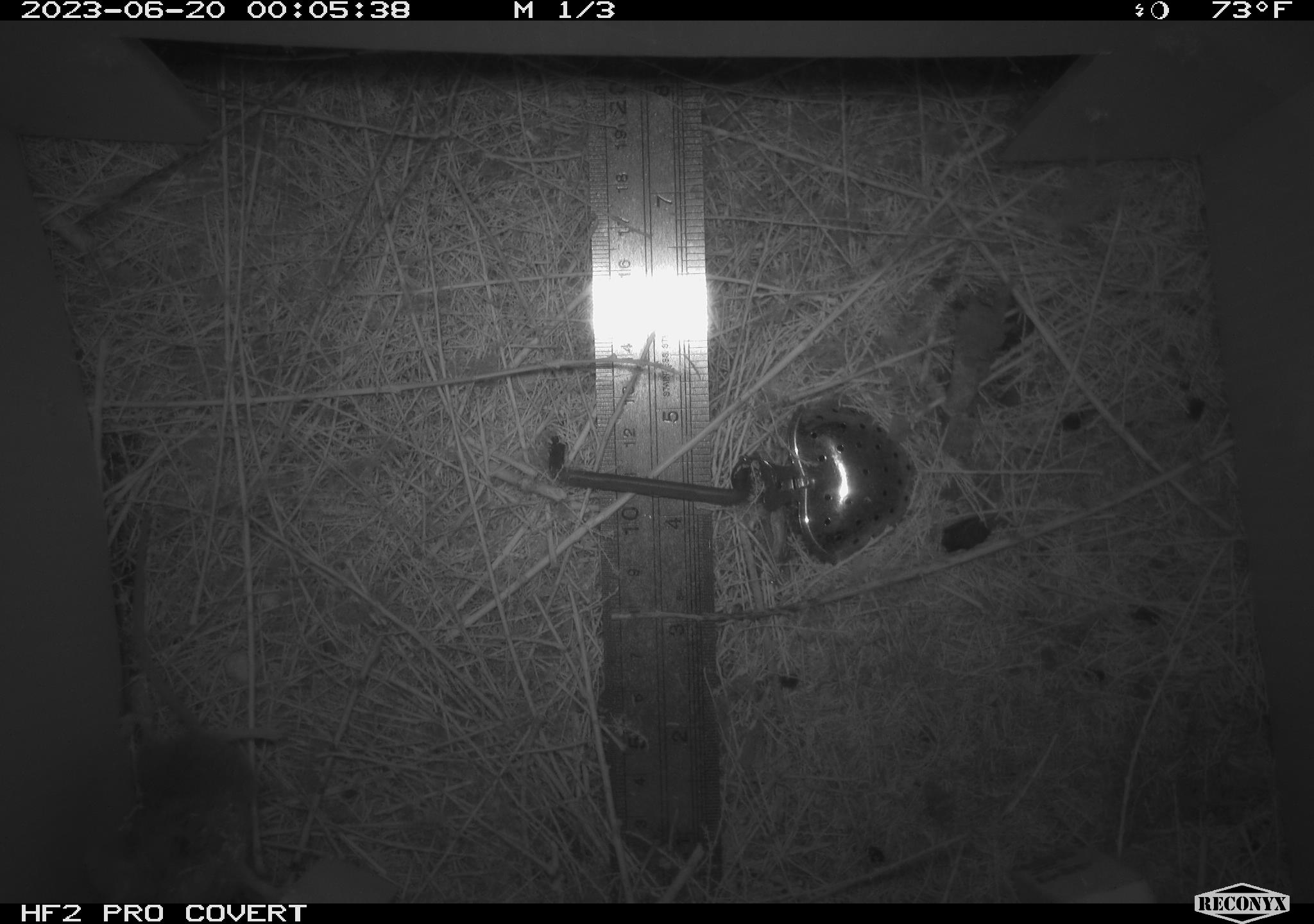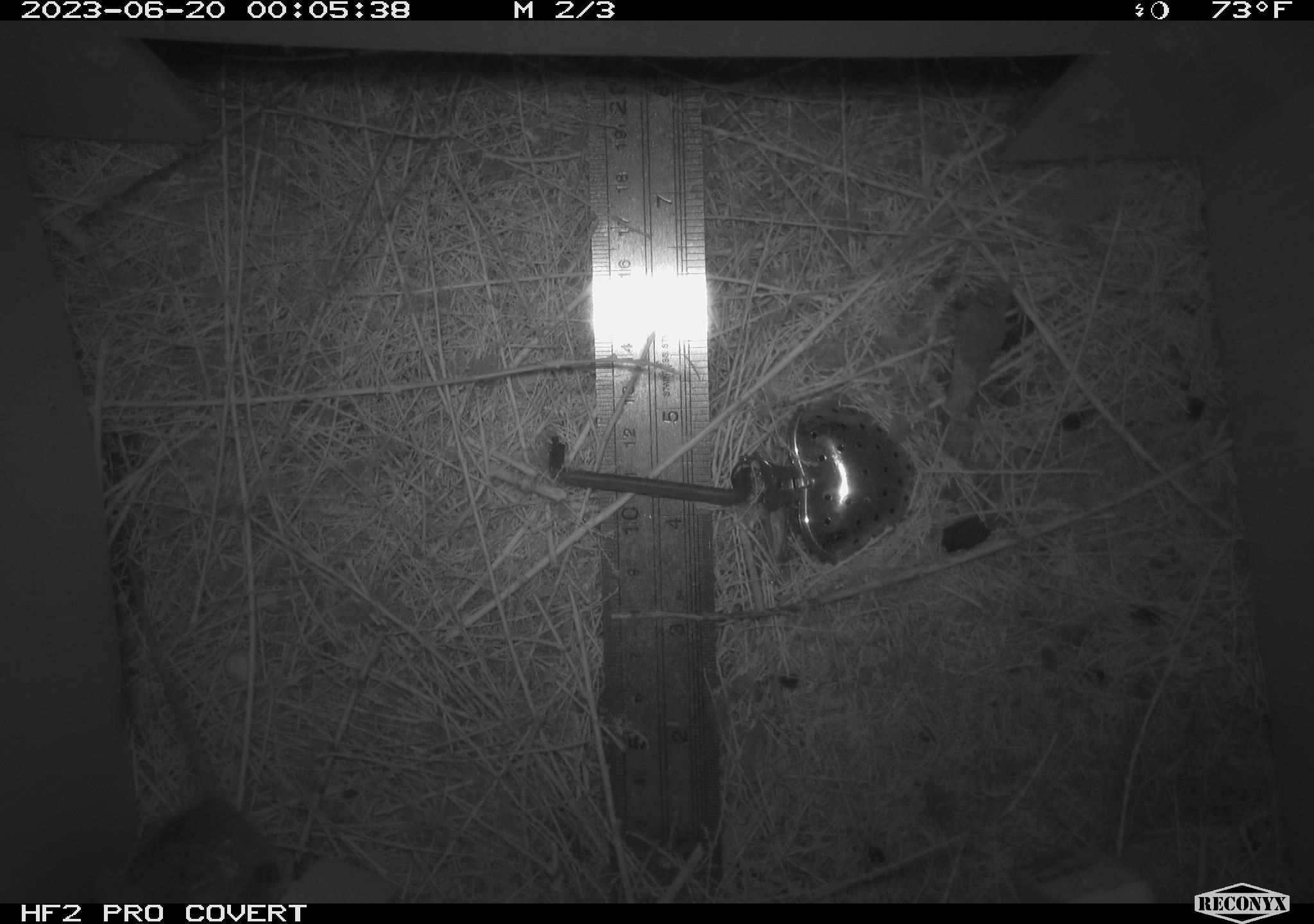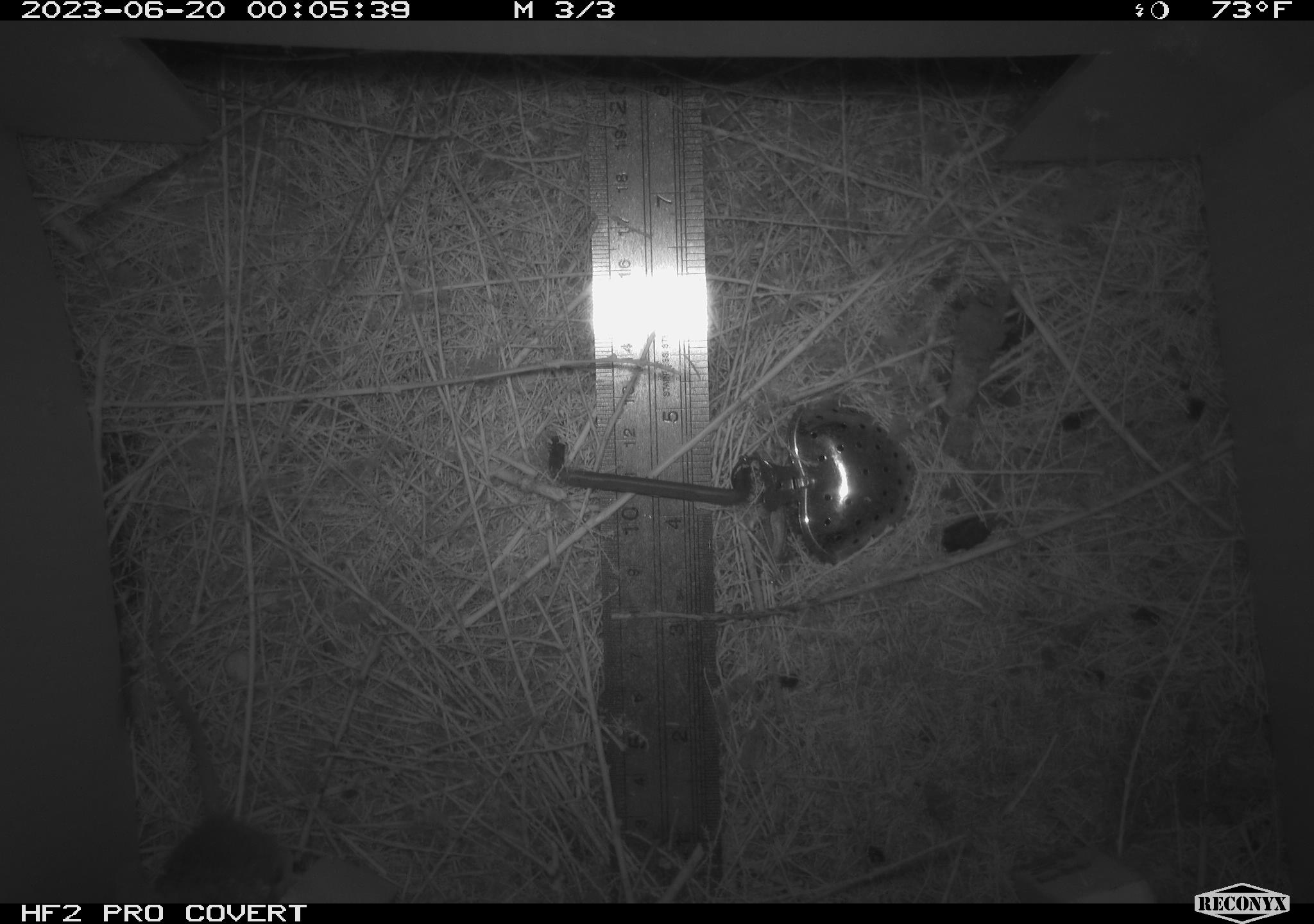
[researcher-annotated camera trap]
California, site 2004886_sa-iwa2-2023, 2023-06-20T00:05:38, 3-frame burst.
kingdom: Animalia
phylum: Chordata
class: Mammalia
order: Rodentia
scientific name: Rodentia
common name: mouse species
Mouse species (Rodentia).